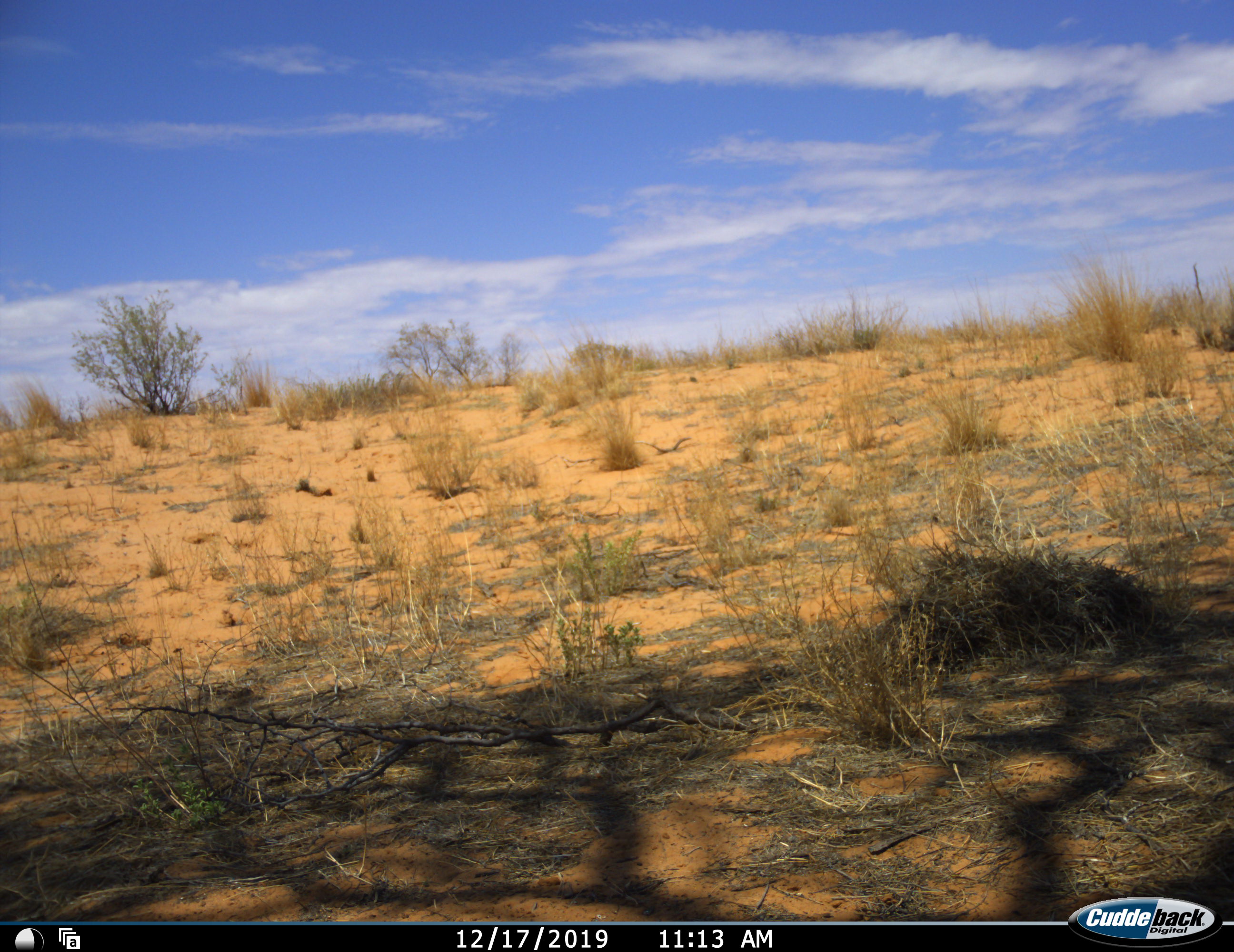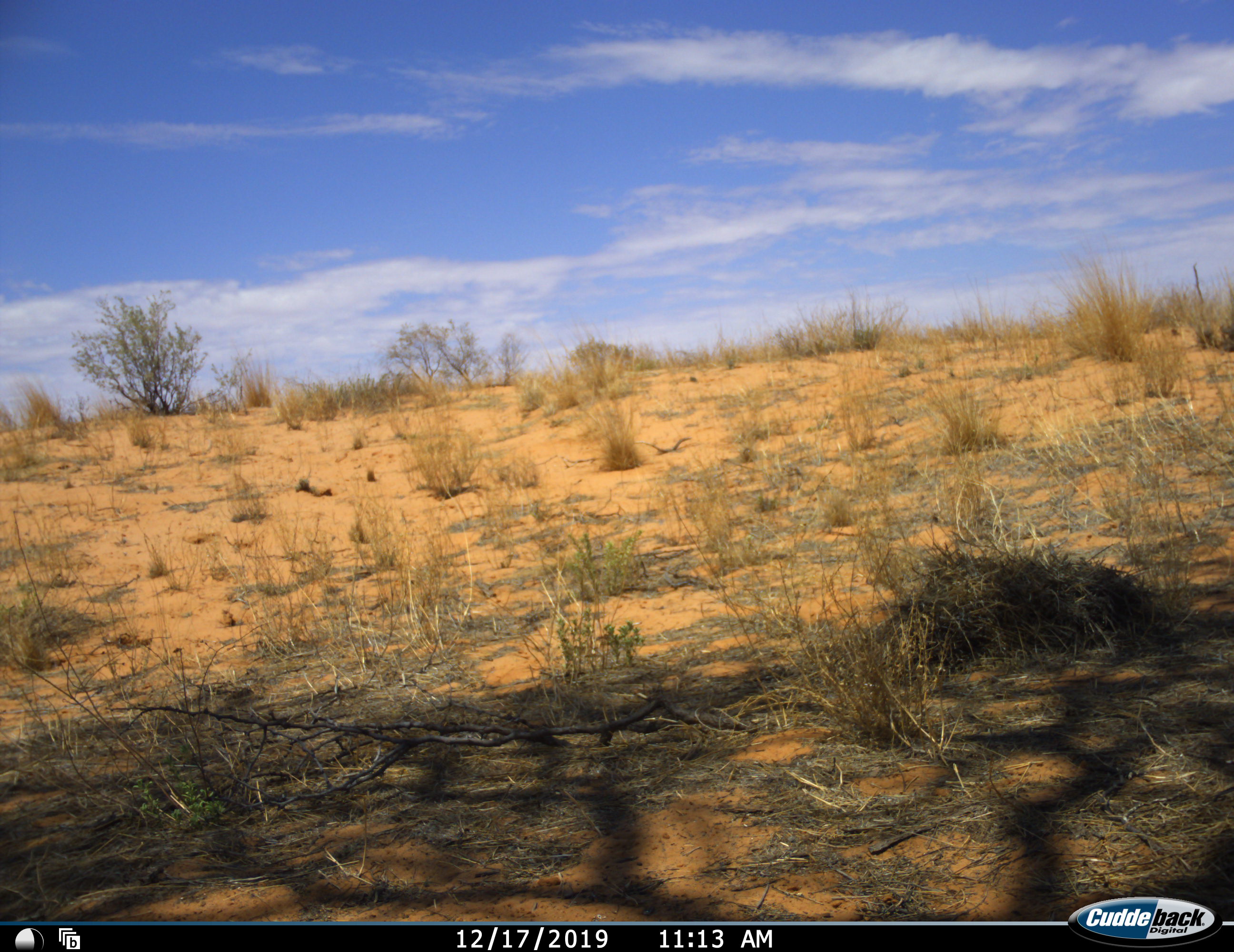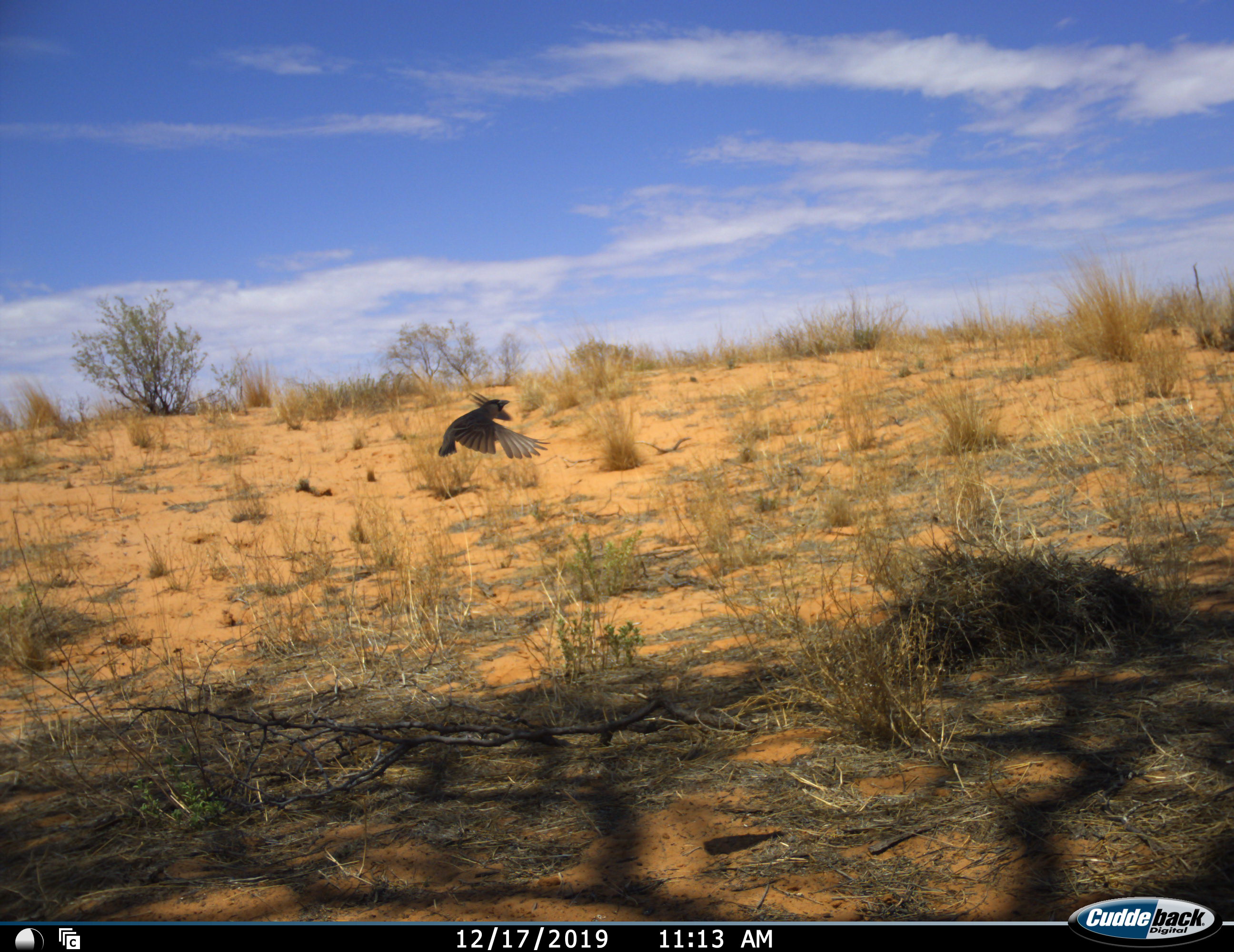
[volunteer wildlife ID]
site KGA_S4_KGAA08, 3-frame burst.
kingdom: Animalia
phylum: Chordata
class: Aves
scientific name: Aves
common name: bird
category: birdother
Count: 1.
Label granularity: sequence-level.